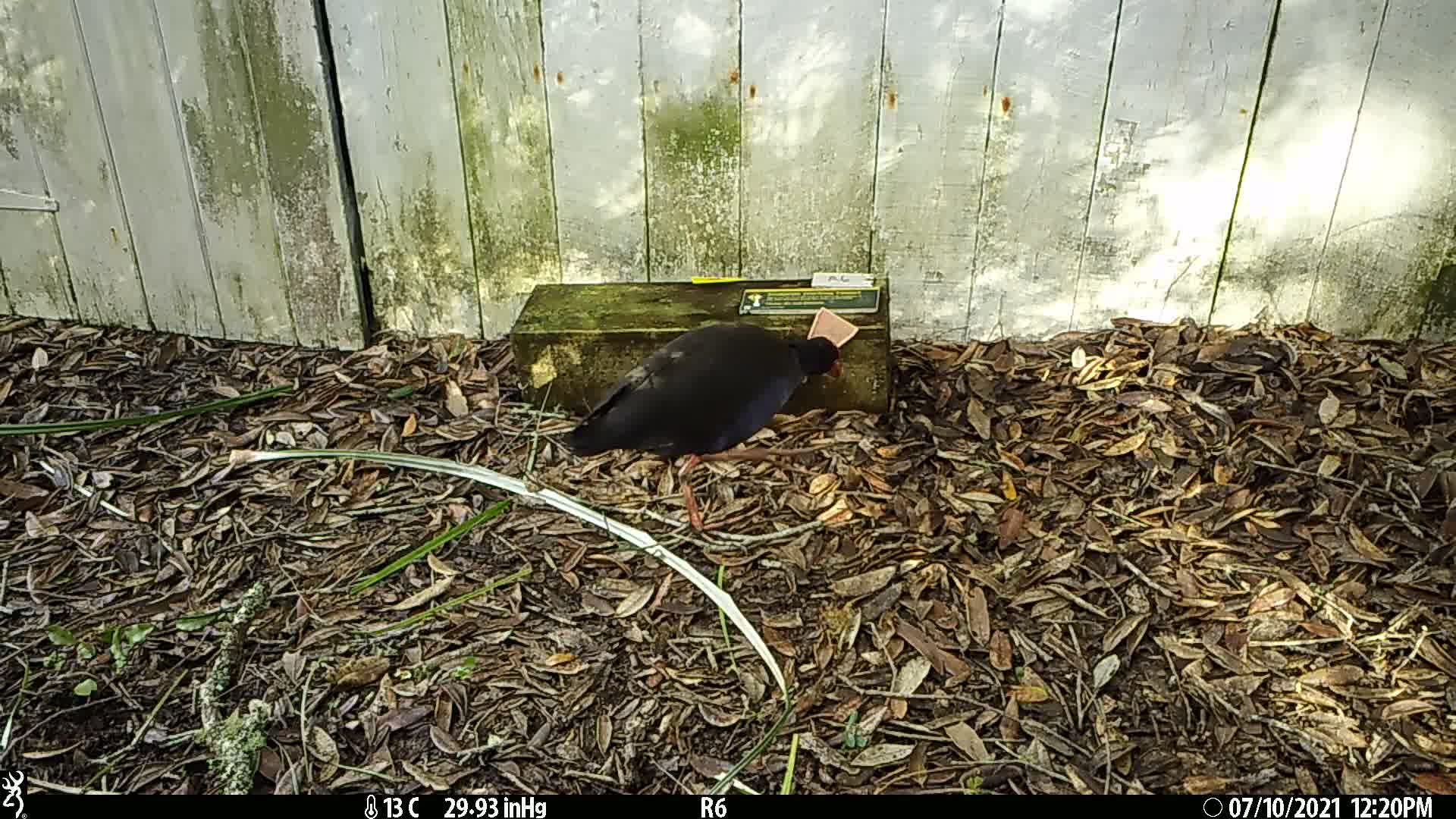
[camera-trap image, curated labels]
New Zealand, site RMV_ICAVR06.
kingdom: Animalia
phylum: Chordata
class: Aves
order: Gruiformes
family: Rallidae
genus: Porphyrio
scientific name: Porphyrio melanotus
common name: australasian swamphen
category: pukeko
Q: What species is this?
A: Pukeko (australasian swamphen) (Porphyrio melanotus).